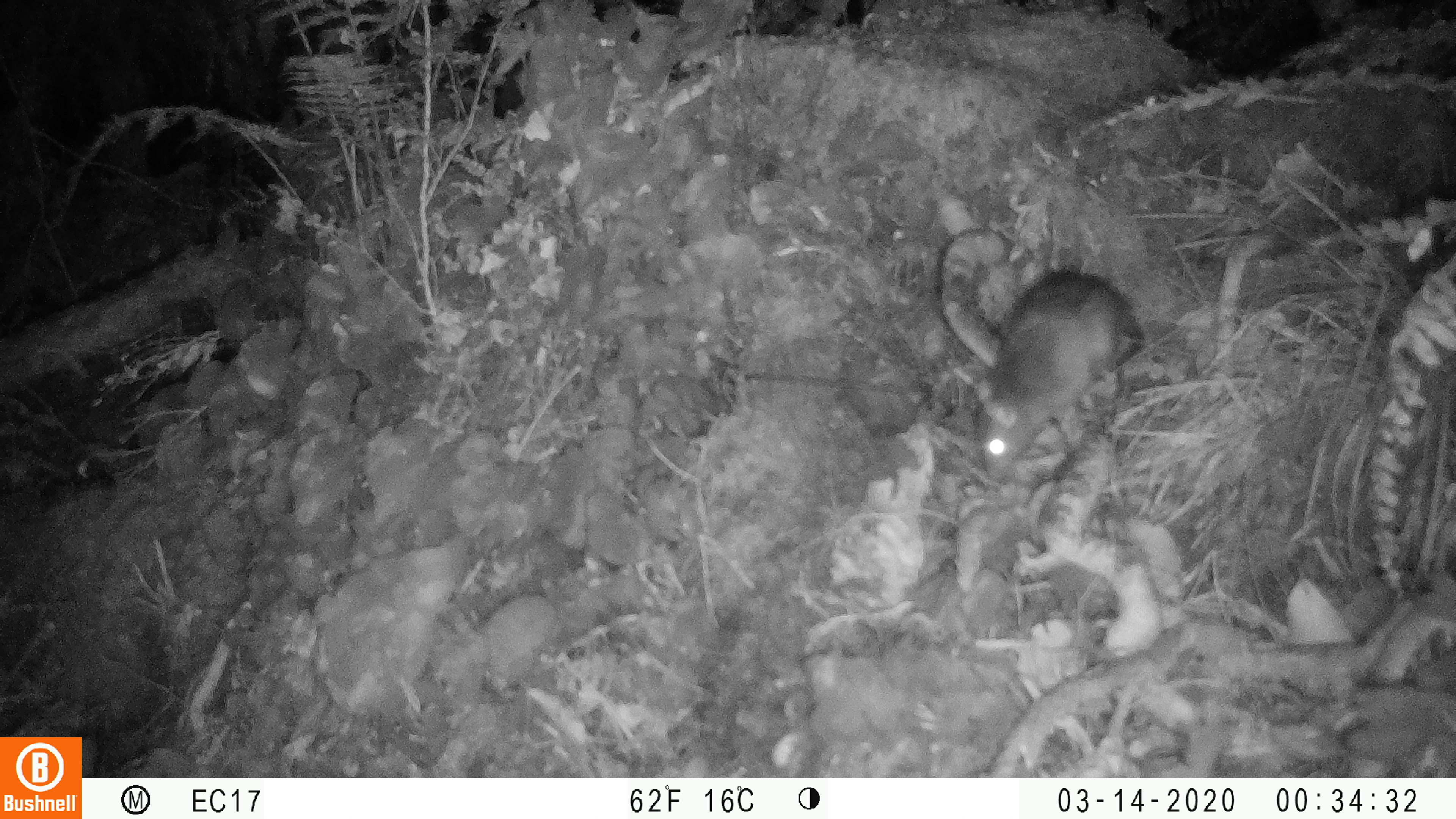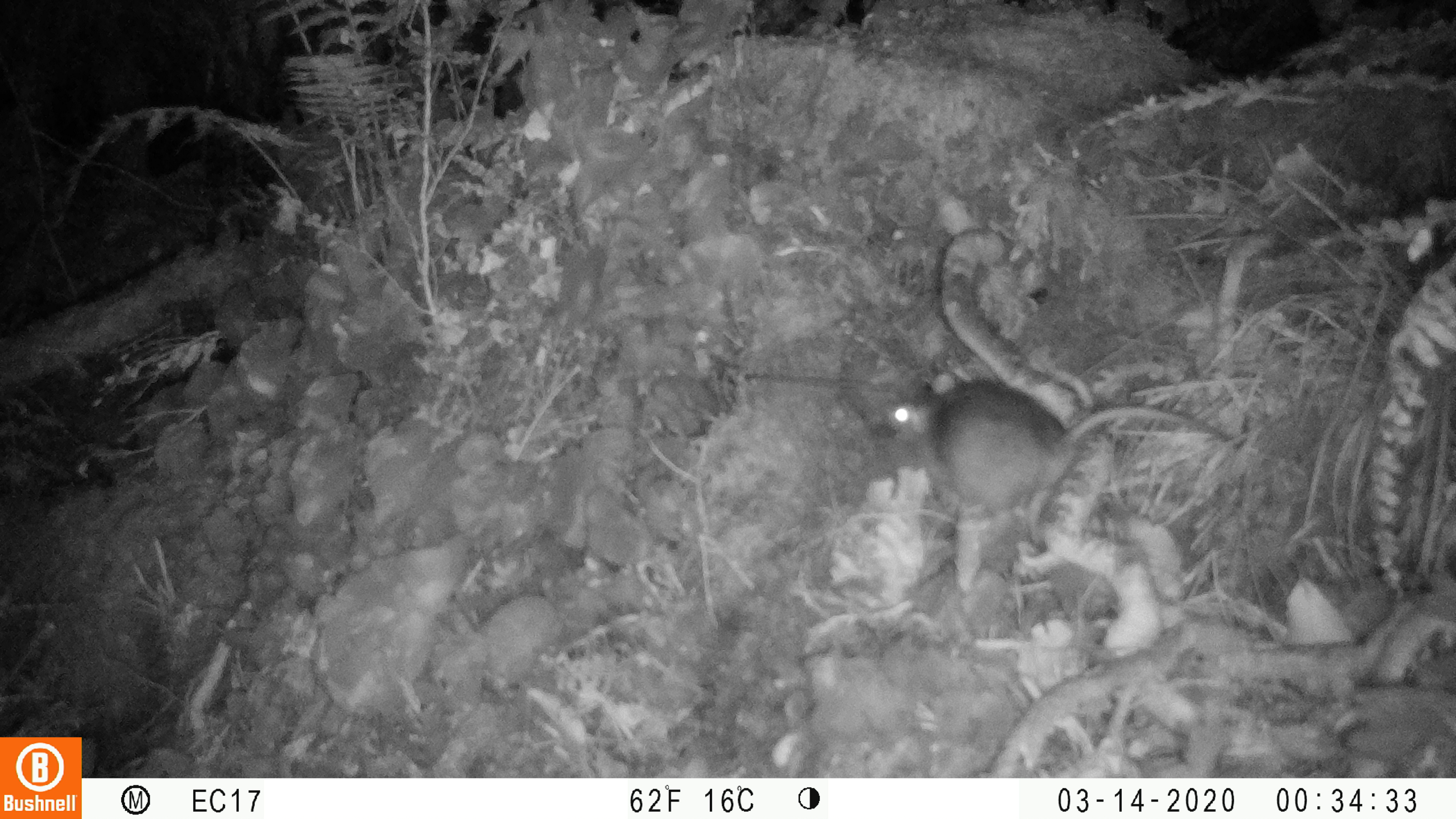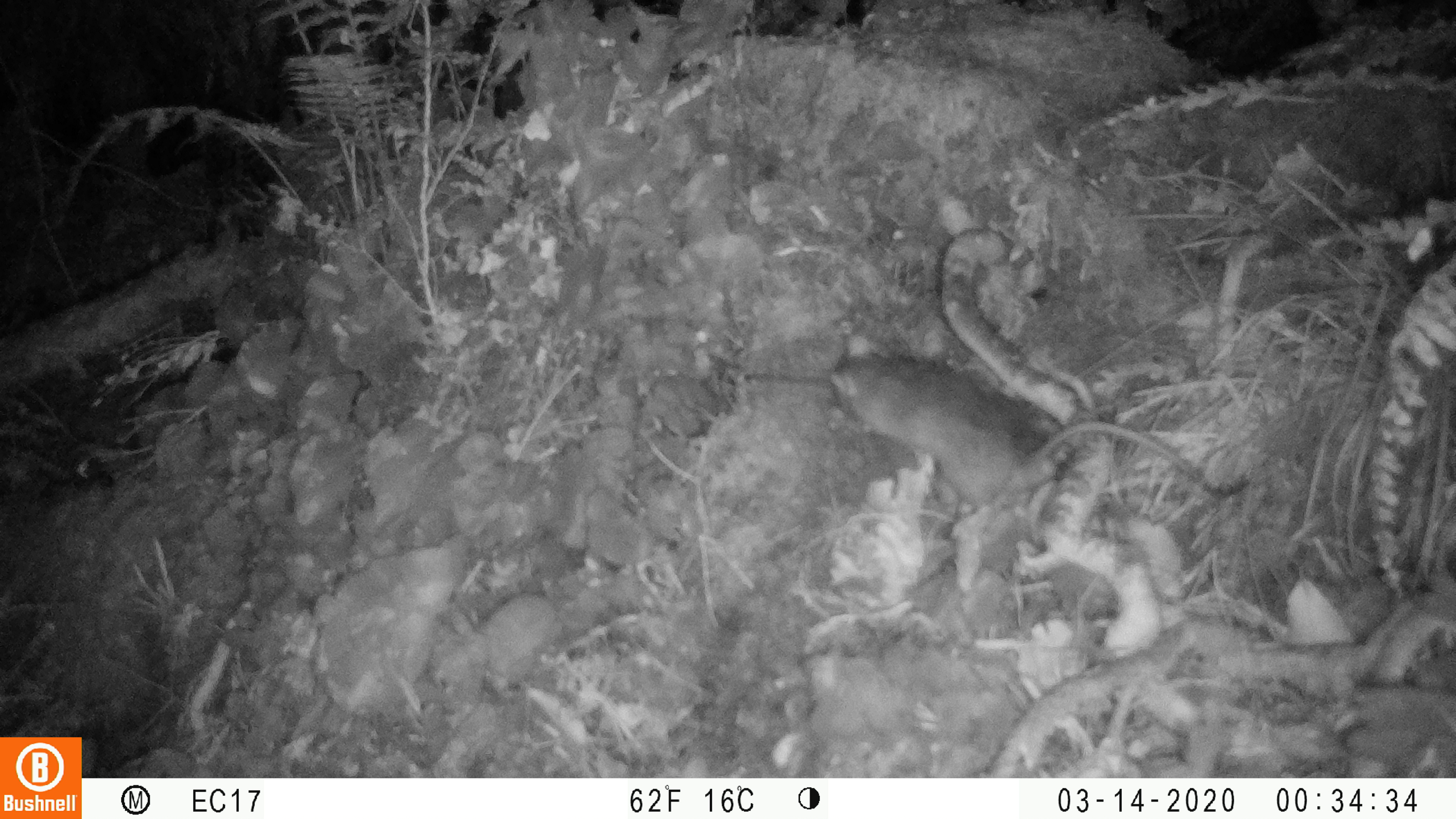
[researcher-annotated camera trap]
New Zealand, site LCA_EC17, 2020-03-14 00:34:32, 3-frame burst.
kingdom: Animalia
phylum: Chordata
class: Mammalia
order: Rodentia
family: Muridae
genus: Rattus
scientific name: Rattus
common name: rat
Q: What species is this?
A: Rat (Rattus).